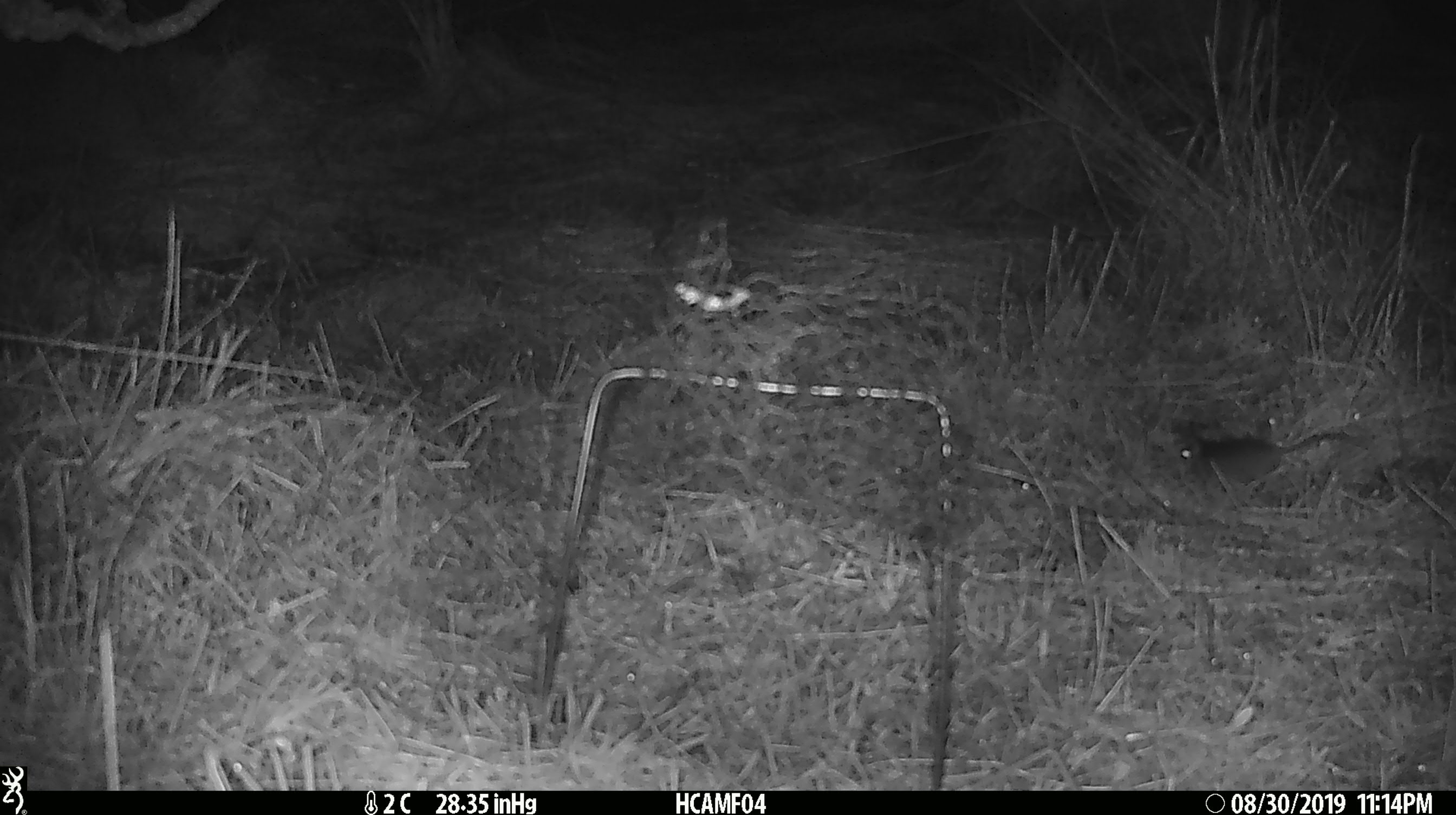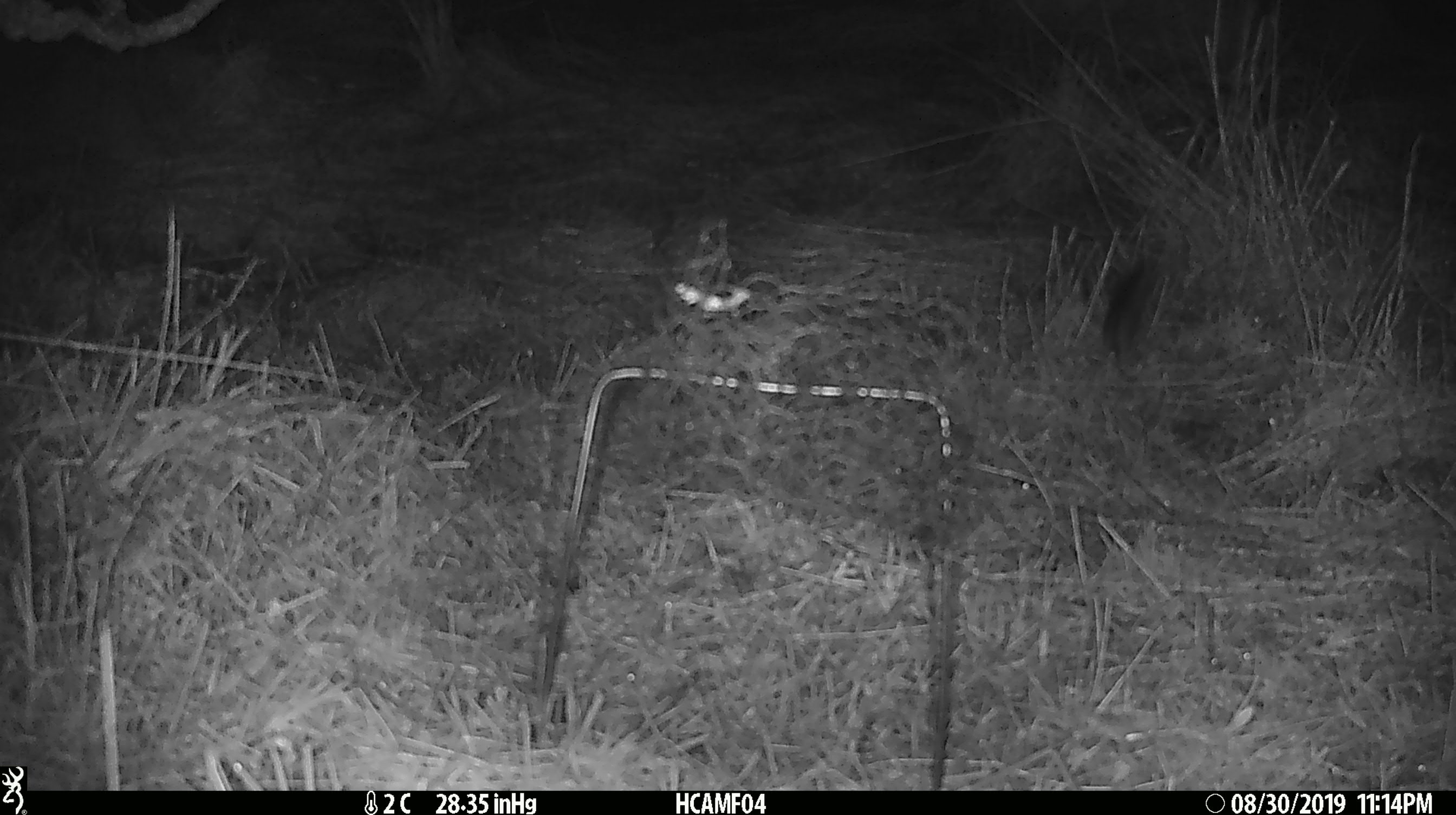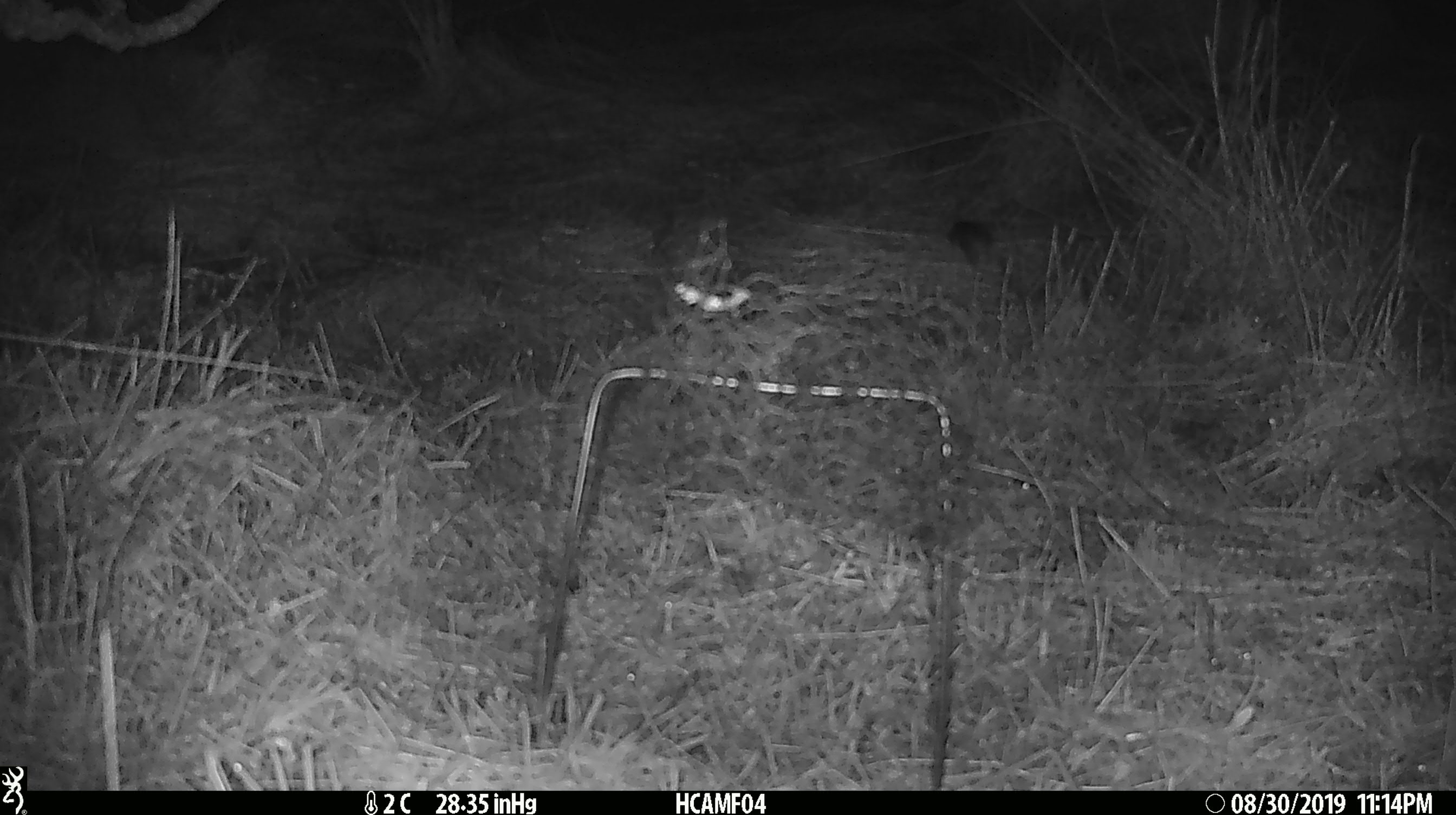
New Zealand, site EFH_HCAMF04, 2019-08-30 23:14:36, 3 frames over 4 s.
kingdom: Animalia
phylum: Chordata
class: Mammalia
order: Rodentia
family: Muridae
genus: Mus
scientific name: Mus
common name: mouse